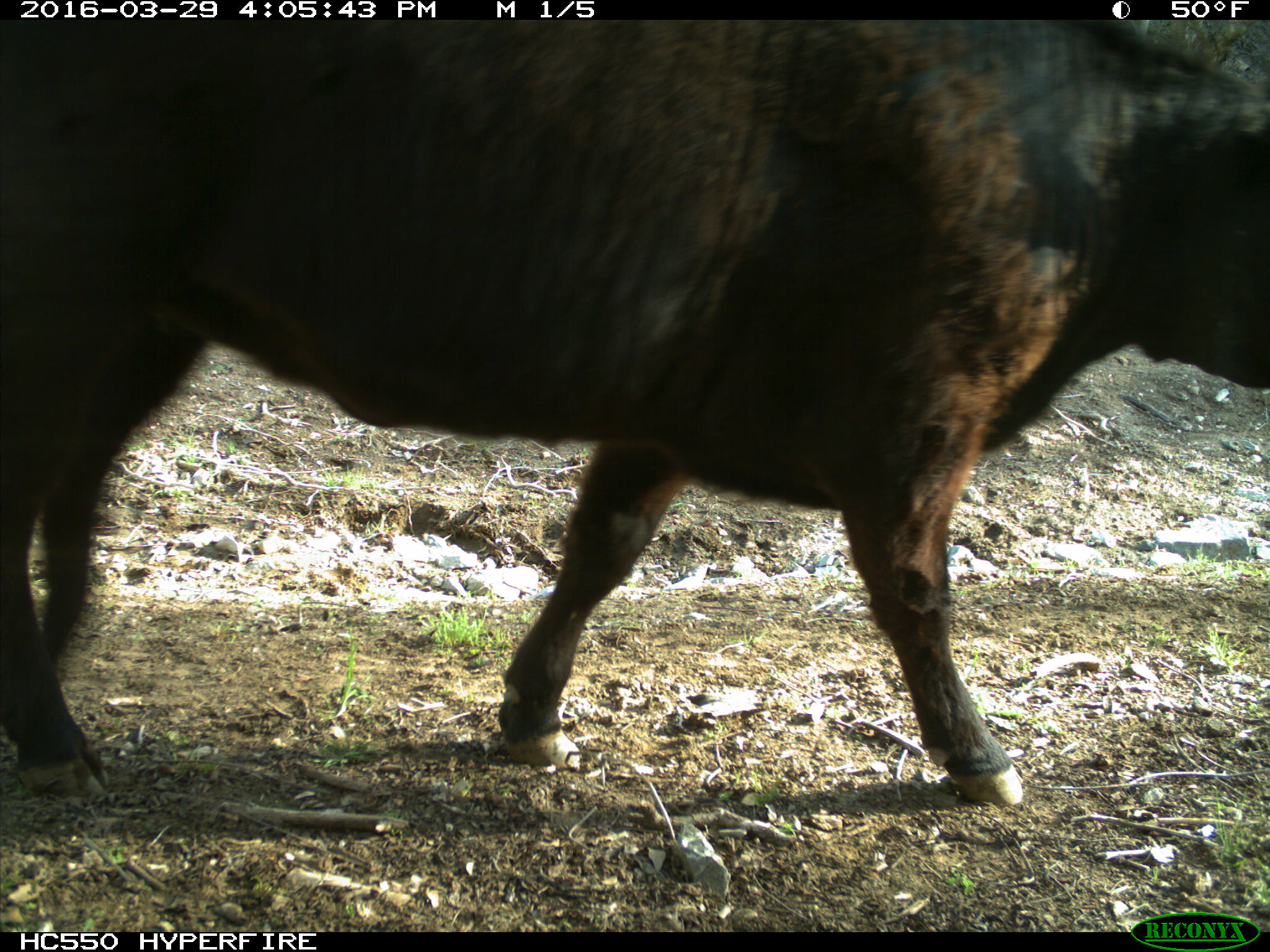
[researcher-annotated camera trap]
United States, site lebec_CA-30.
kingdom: Animalia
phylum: Chordata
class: Mammalia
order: Artiodactyla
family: Bovidae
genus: Bos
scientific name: Bos taurus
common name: domestic cow